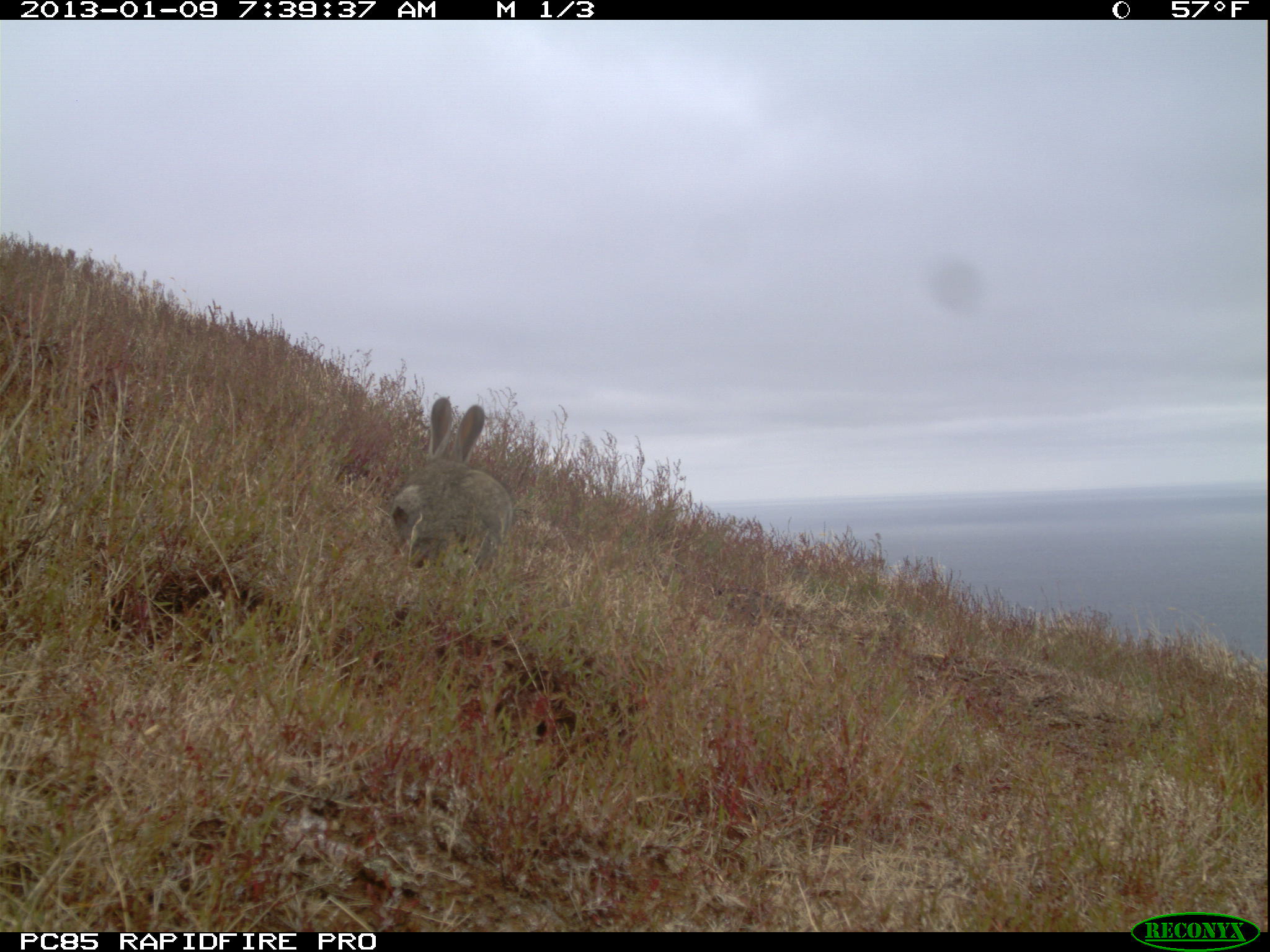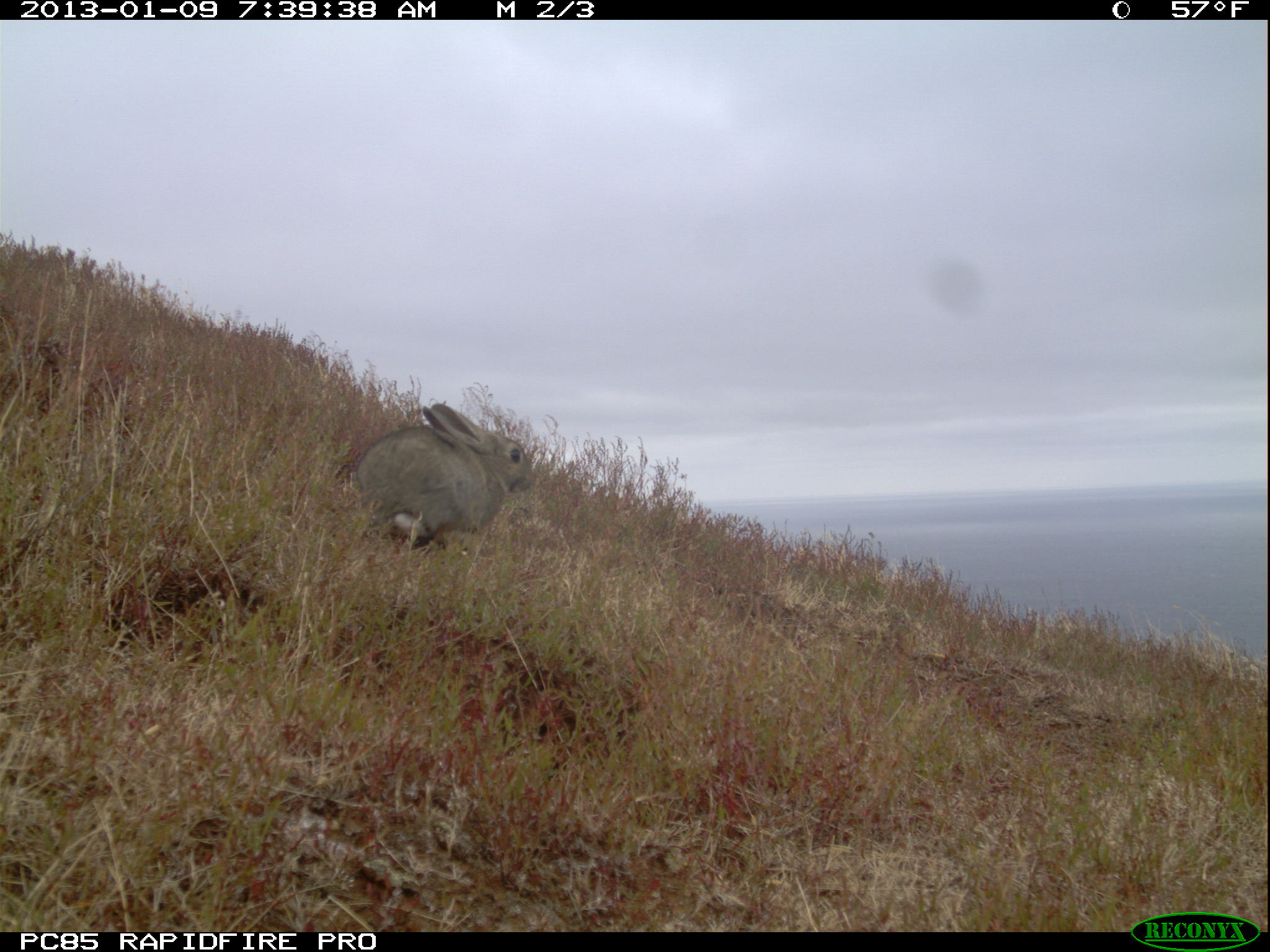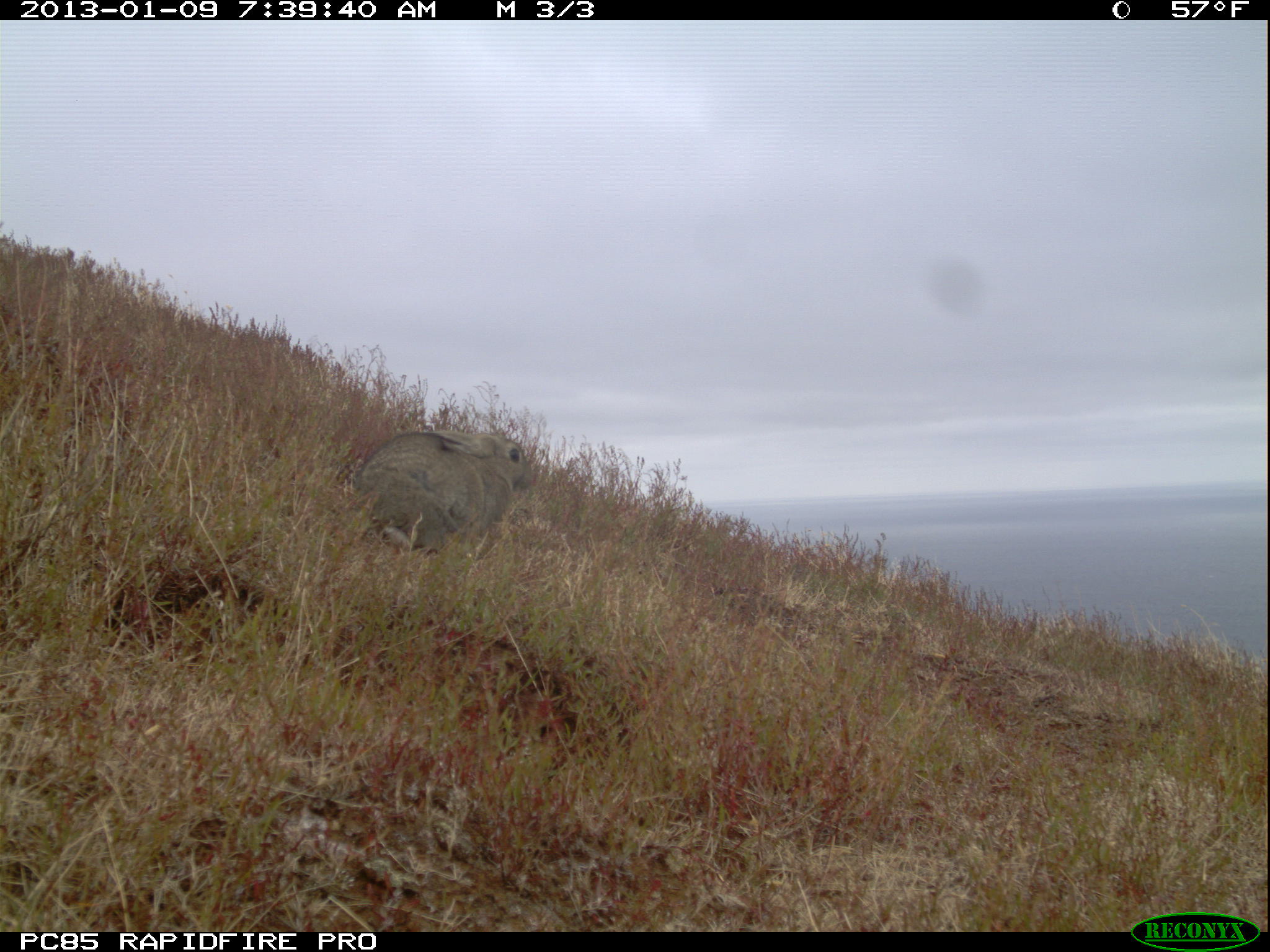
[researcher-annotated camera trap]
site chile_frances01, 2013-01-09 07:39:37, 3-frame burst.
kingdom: Animalia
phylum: Chordata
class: Mammalia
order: Lagomorpha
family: Leporidae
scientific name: Leporidae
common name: rabbits and hares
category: rabbit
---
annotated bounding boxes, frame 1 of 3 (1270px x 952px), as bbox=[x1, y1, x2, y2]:
rabbit: bbox=[384, 397, 512, 592]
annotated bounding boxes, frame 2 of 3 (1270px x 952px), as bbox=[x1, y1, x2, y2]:
rabbit: bbox=[332, 401, 535, 559]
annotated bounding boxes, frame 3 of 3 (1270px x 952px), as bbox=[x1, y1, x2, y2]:
rabbit: bbox=[339, 427, 535, 568]